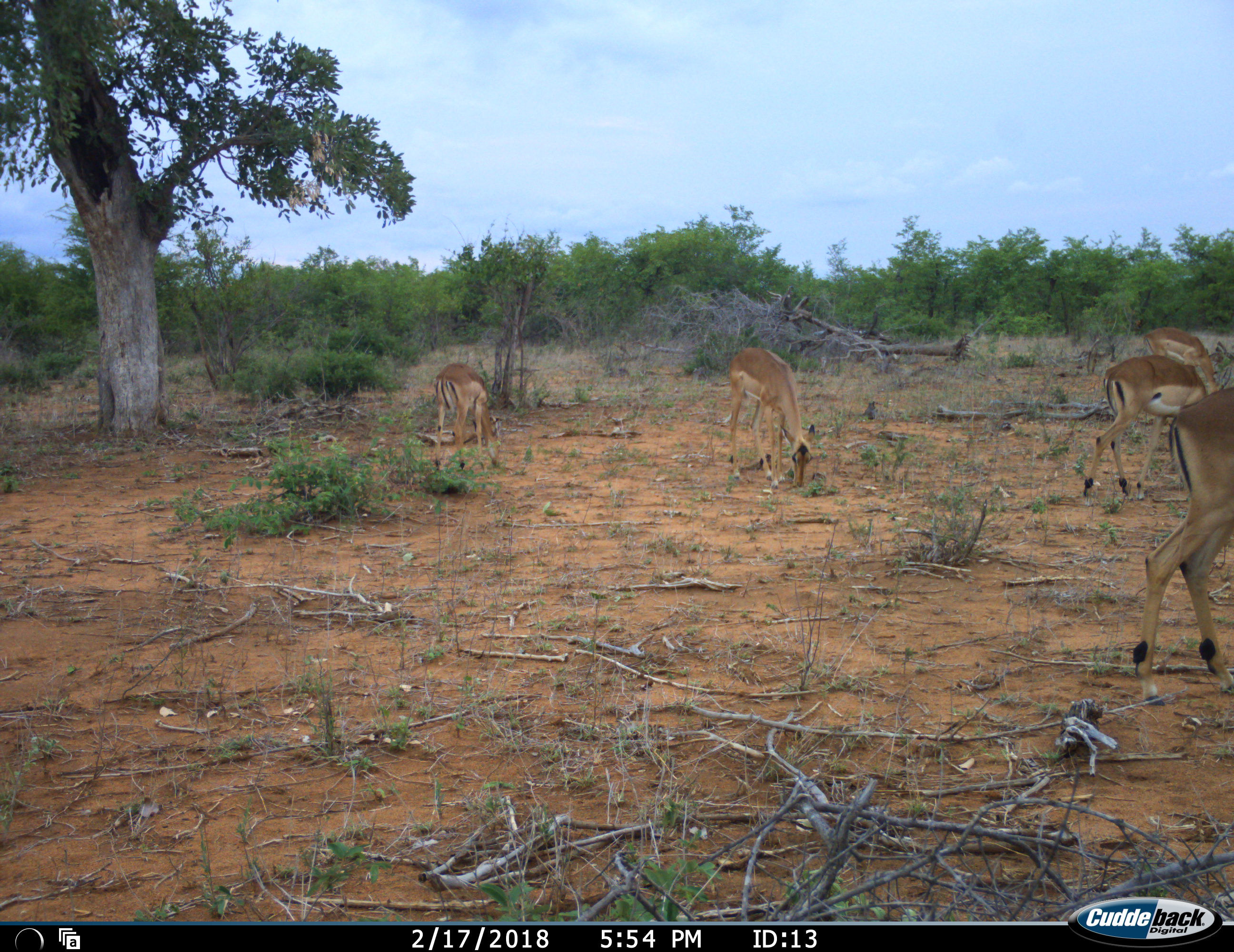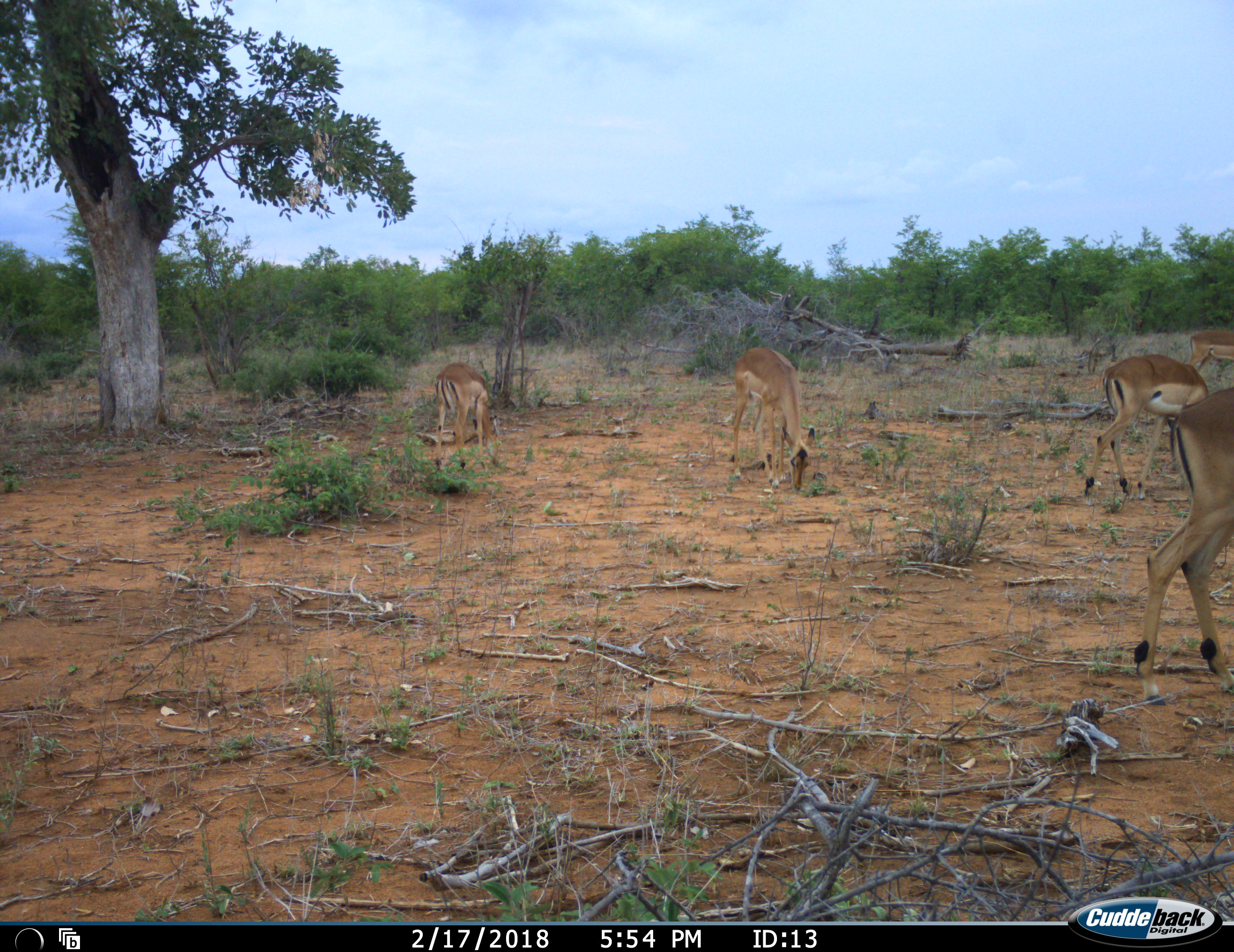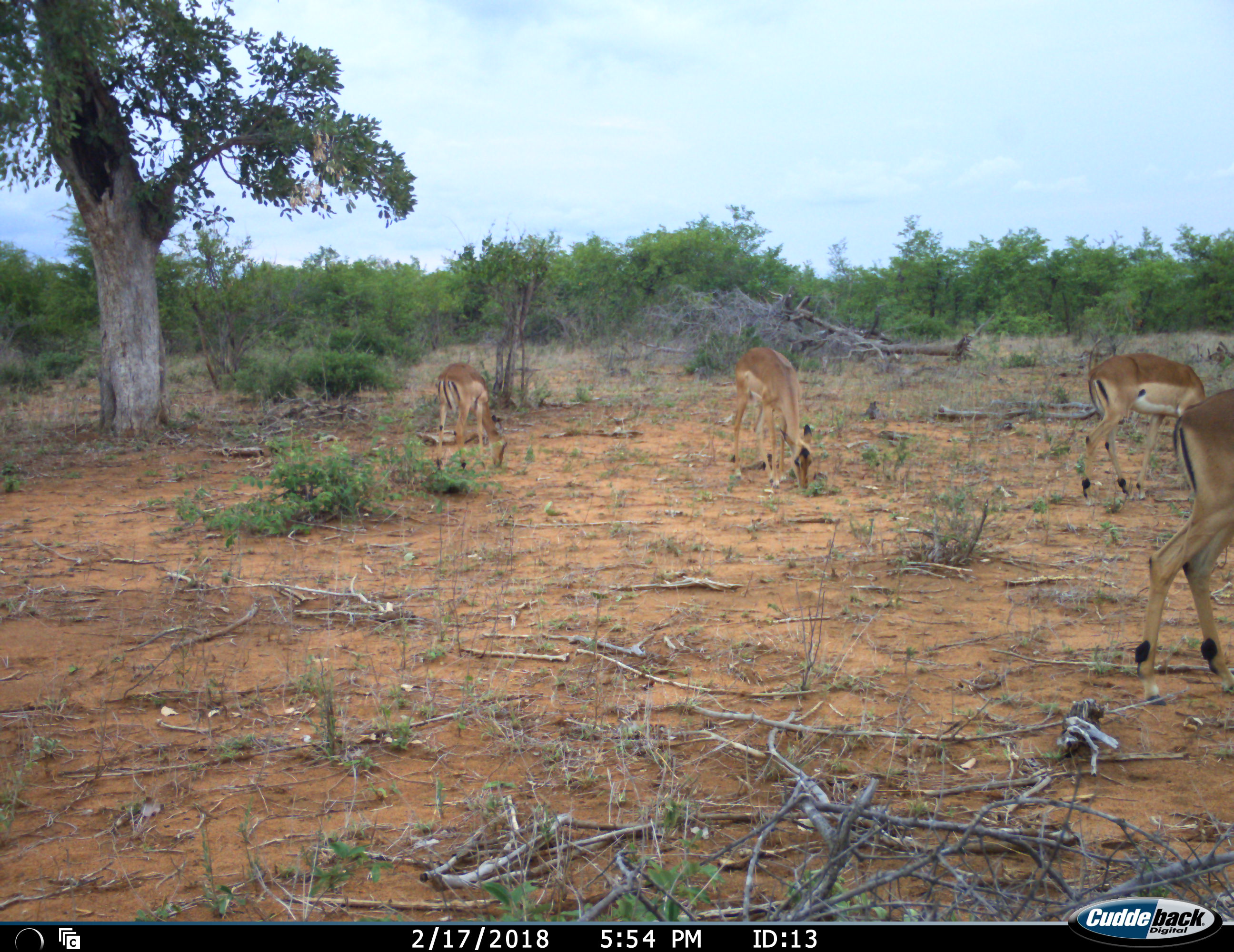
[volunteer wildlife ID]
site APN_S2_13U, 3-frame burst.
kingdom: Animalia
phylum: Chordata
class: Mammalia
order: Artiodactyla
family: Bovidae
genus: Aepyceros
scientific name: Aepyceros melampus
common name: impala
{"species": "impala (Aepyceros melampus)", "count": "5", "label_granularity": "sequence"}